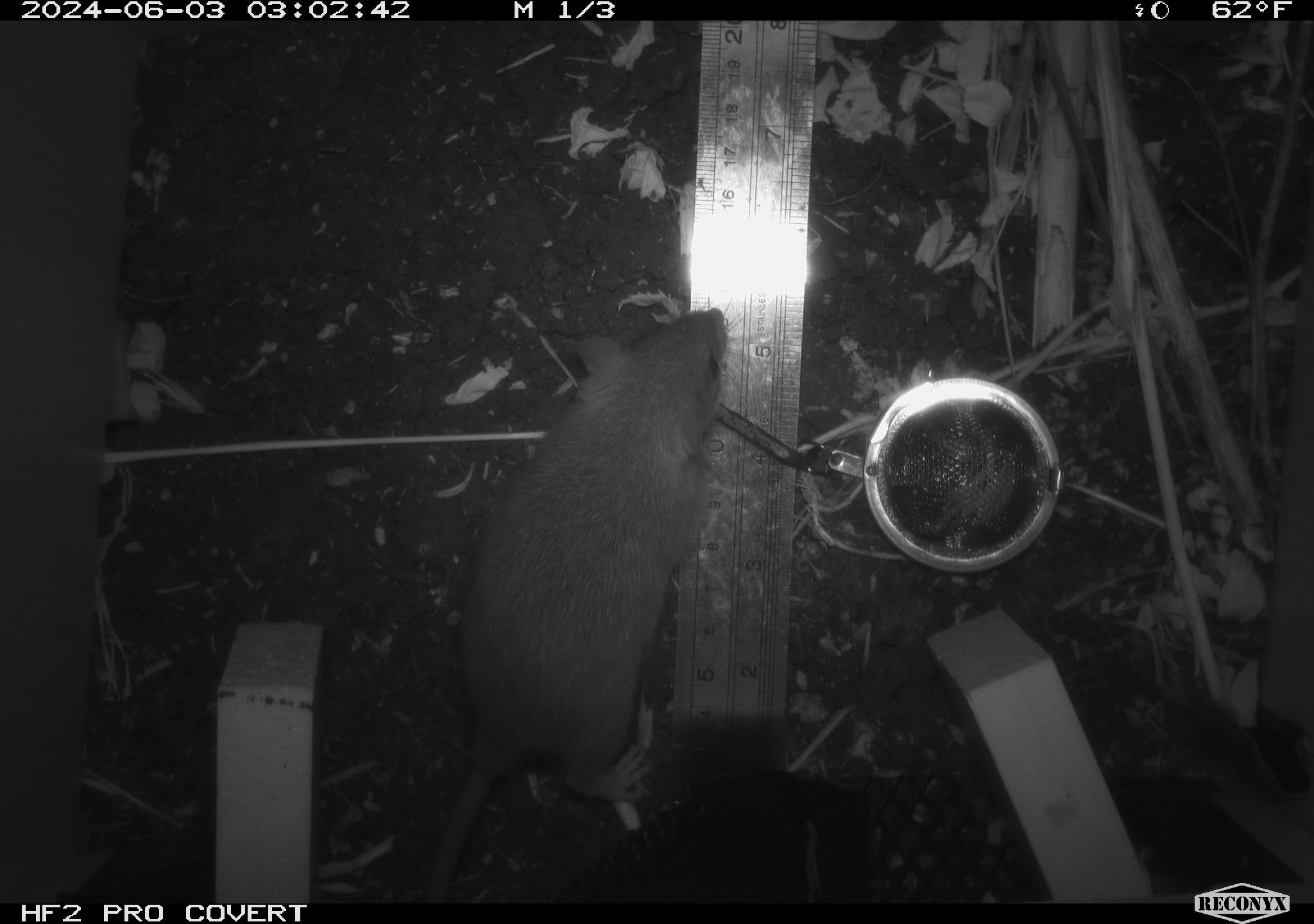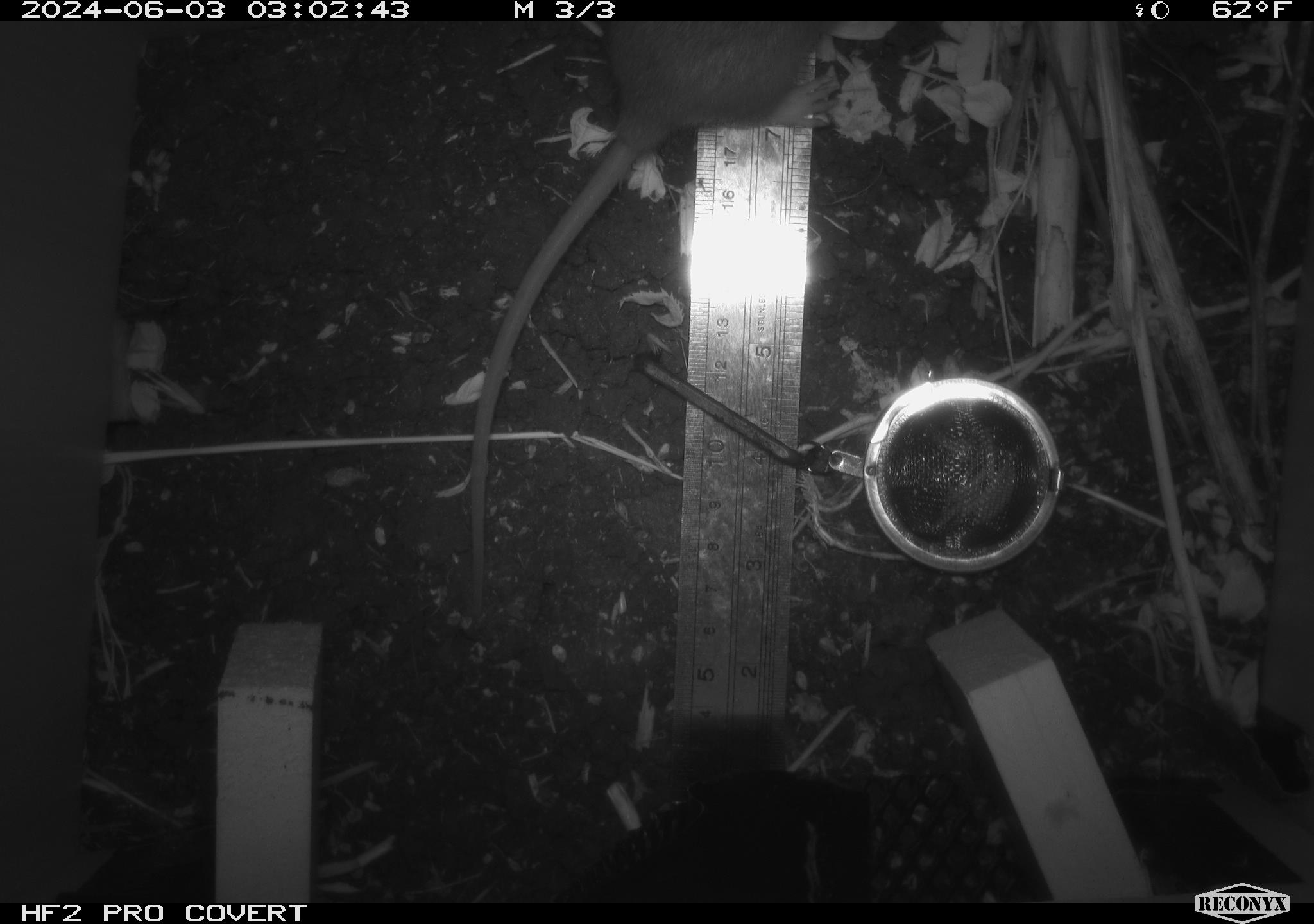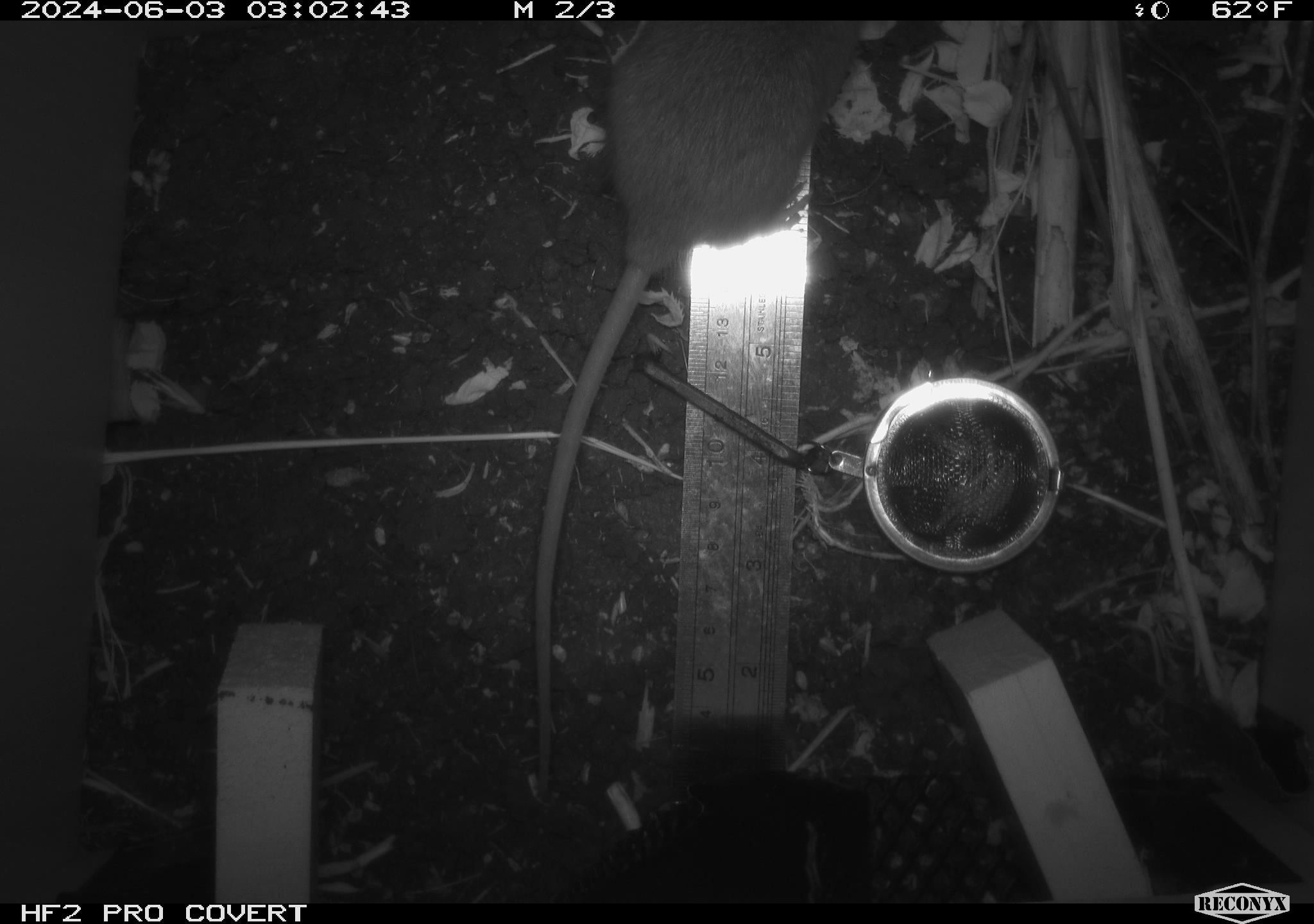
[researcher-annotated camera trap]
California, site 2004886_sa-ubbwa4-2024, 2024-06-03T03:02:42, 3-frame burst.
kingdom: Animalia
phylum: Chordata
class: Mammalia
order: Rodentia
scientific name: Rodentia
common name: woodrat or rat or mouse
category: woodrat or rat or mouse species